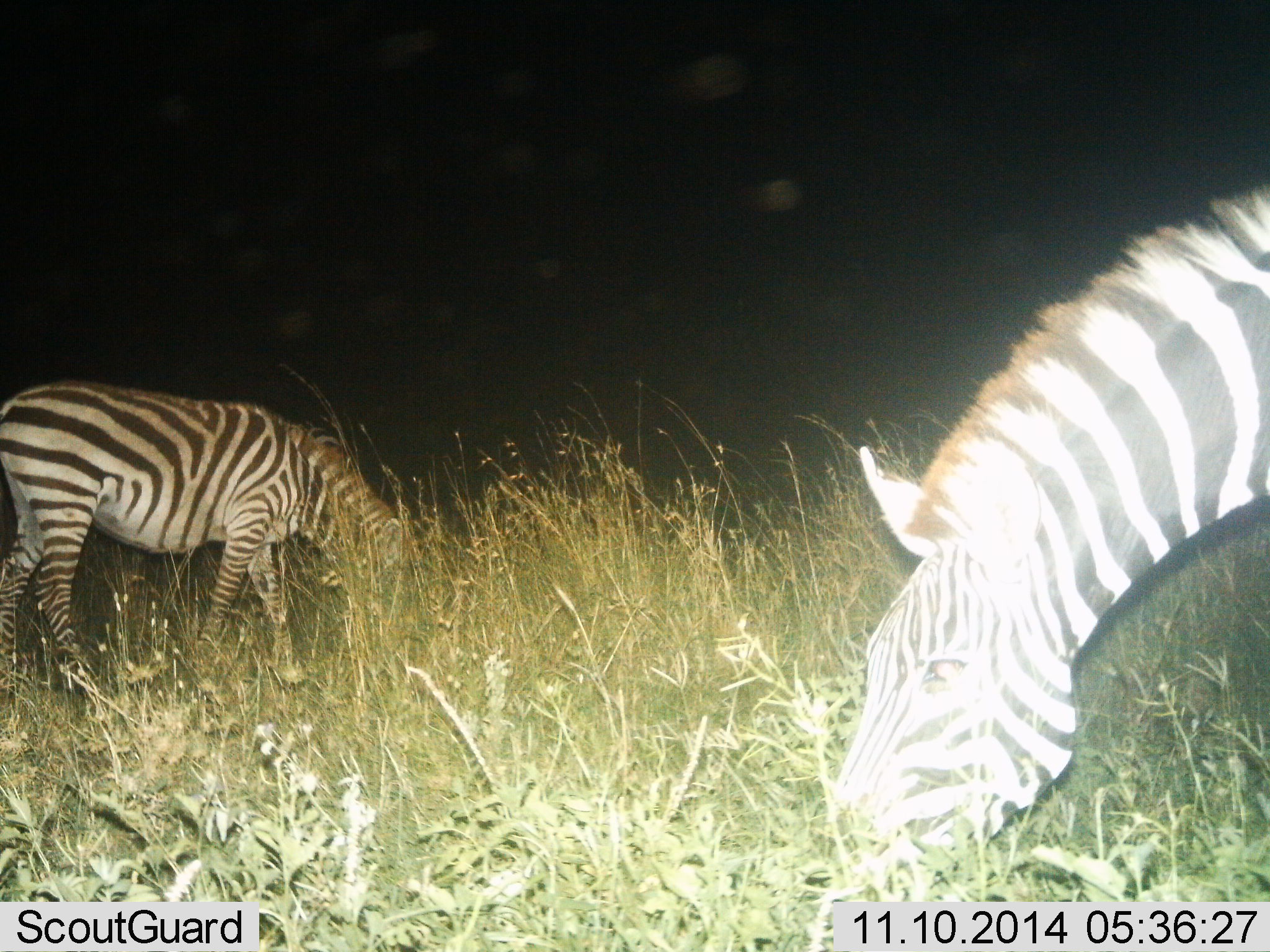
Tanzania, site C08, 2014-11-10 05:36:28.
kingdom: Animalia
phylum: Chordata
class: Mammalia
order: Perissodactyla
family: Equidae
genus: Equus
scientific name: Equus quagga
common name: plains zebra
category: zebra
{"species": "zebra (plains zebra) (Equus quagga)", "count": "2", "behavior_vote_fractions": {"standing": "10%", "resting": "0%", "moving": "10%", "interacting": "0%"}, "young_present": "0%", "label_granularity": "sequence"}